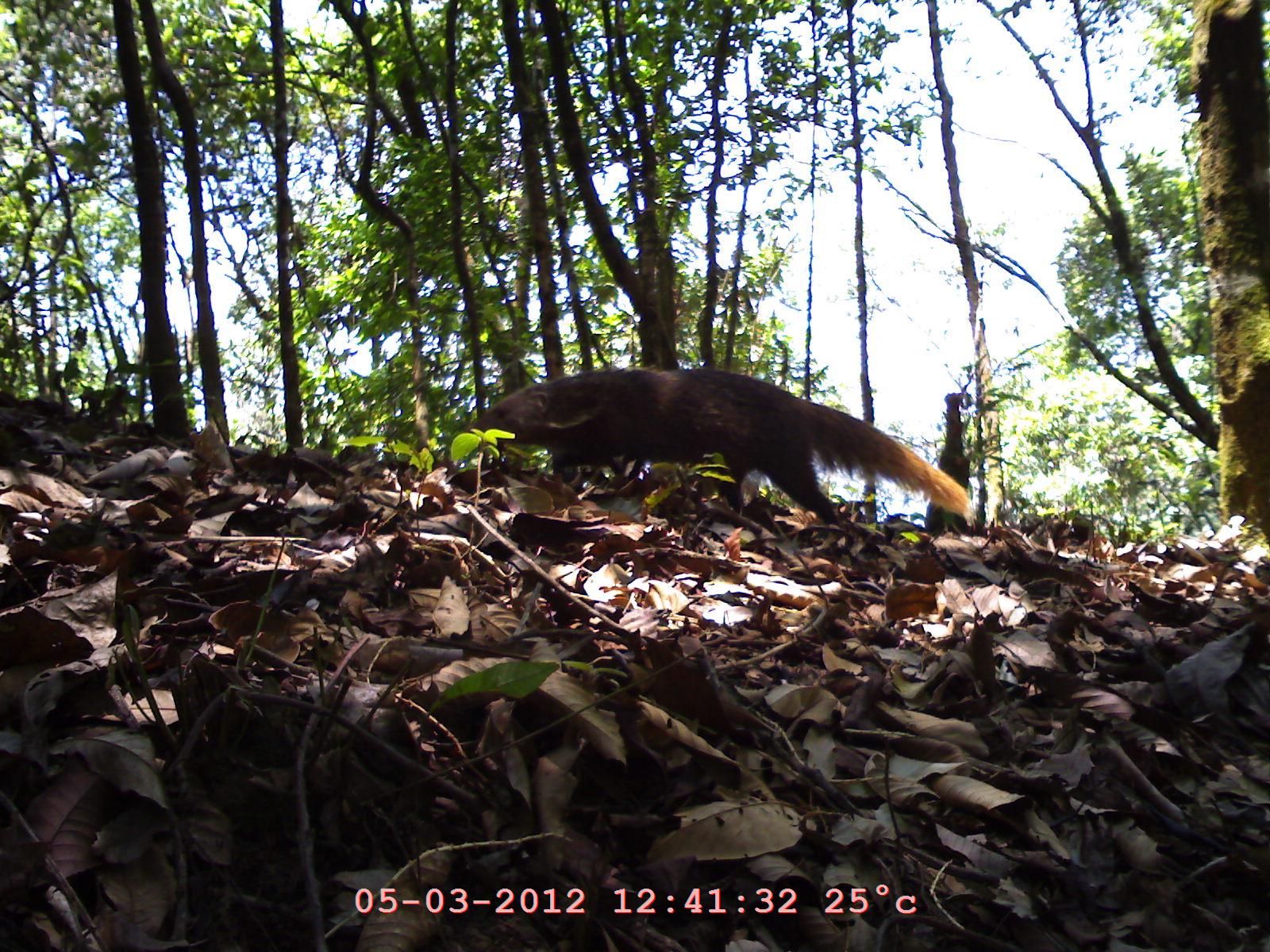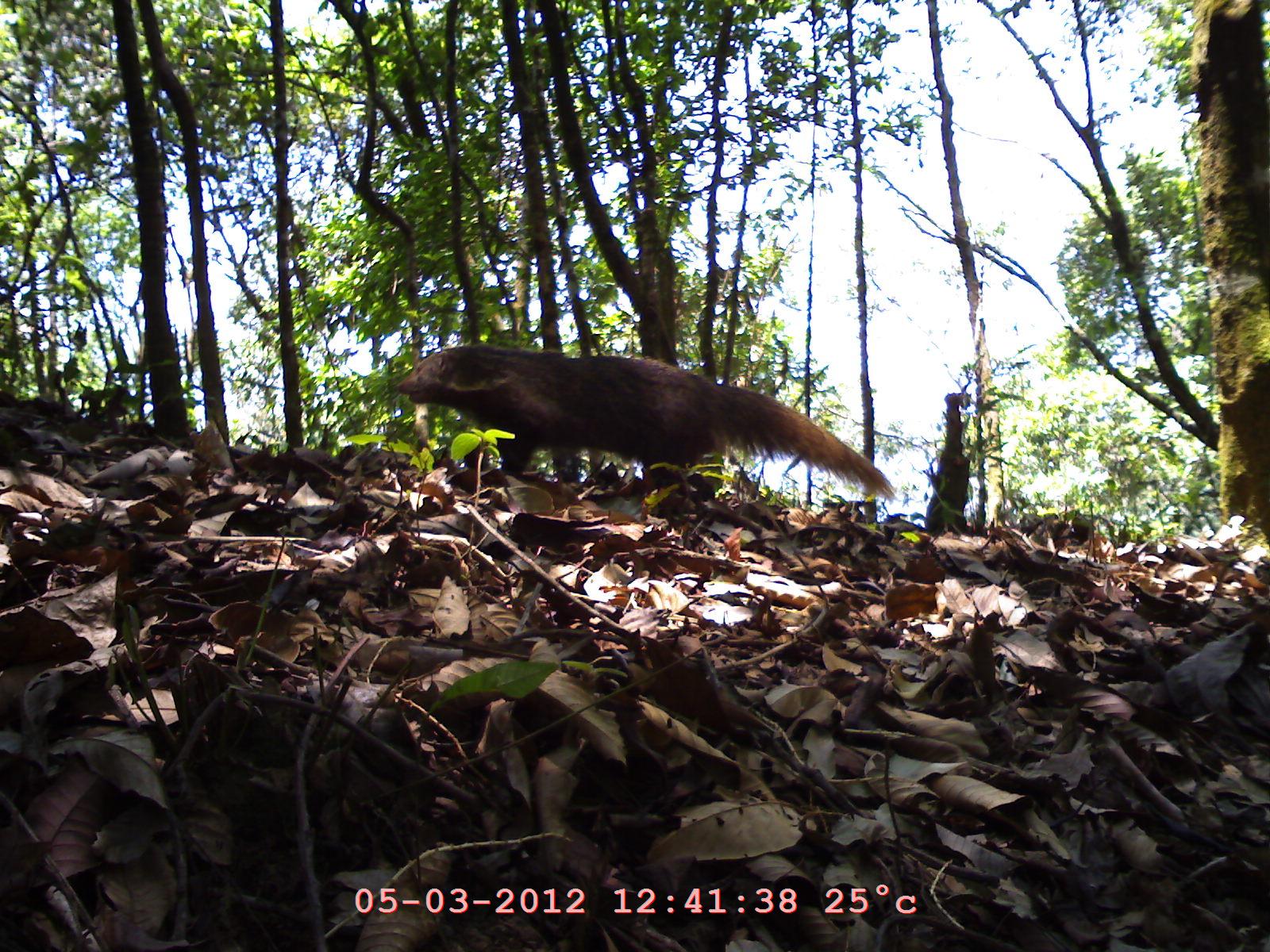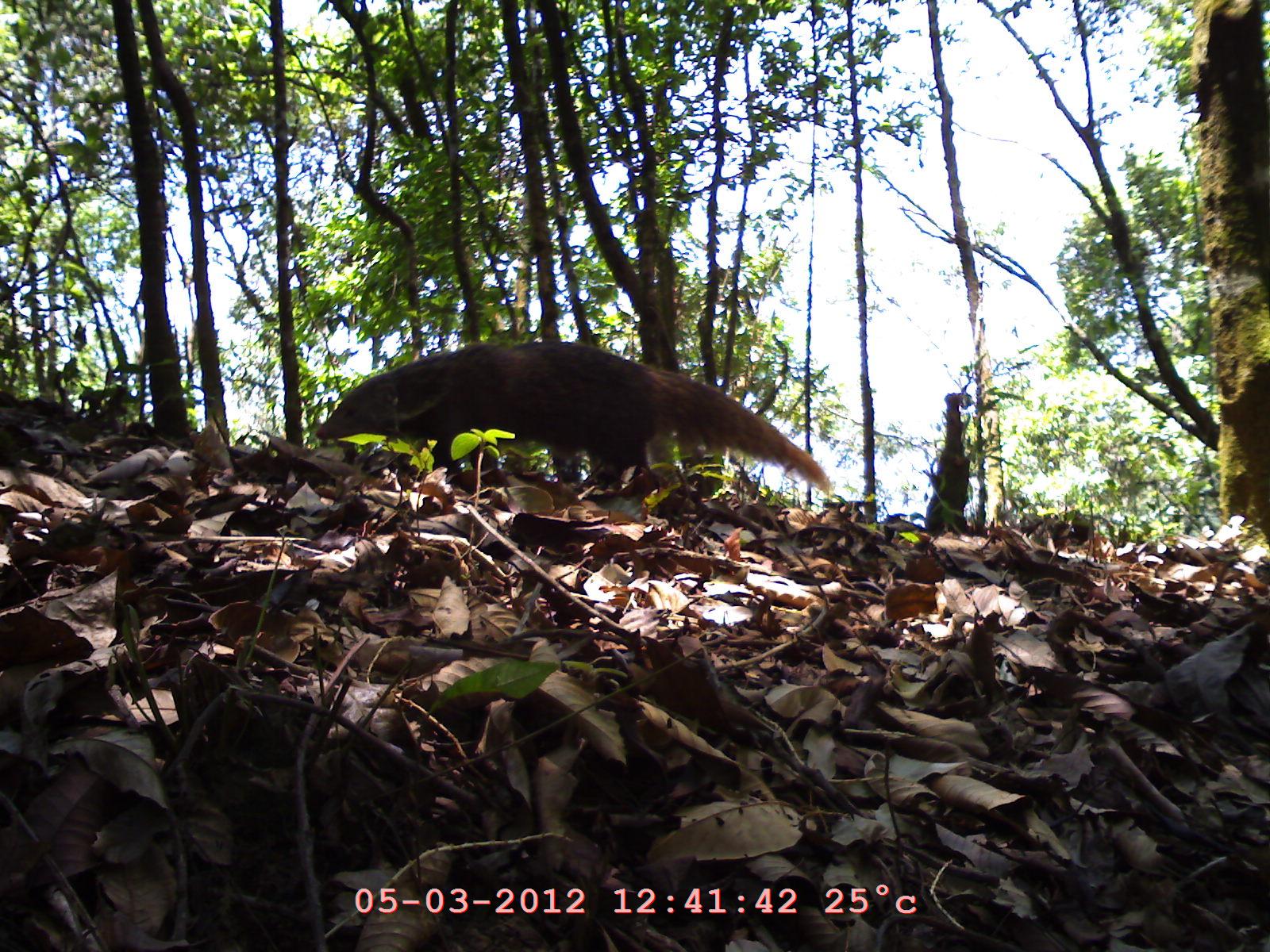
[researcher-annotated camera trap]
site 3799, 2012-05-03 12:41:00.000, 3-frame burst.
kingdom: Animalia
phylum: Chordata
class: Mammalia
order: Carnivora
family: Herpestidae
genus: Urva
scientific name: Urva urva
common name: crab-eating mongoose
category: herpestes urva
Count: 1.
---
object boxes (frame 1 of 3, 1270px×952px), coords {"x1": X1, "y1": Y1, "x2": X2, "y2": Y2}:
herpestes urva: {"x1": 457, "y1": 365, "x2": 970, "y2": 539}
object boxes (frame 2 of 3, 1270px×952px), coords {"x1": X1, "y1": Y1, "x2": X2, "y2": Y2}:
herpestes urva: {"x1": 393, "y1": 341, "x2": 889, "y2": 512}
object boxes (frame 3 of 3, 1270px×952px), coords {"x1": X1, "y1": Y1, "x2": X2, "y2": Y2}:
herpestes urva: {"x1": 313, "y1": 336, "x2": 822, "y2": 493}